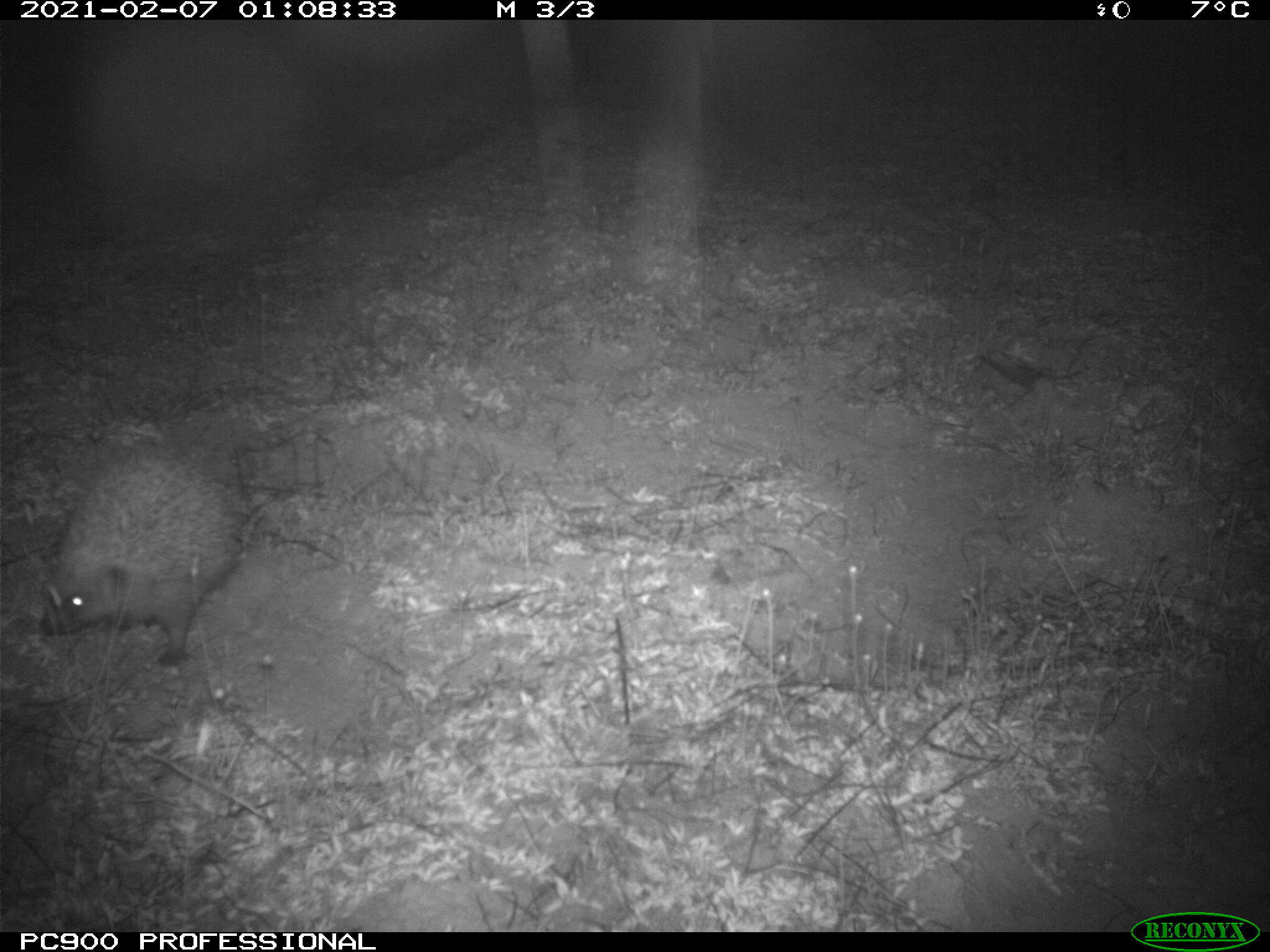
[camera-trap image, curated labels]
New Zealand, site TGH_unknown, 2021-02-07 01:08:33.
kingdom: Animalia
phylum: Chordata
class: Mammalia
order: Eulipotyphla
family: Erinaceidae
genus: Erinaceus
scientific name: Erinaceus europaeus europaeus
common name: european hedgehog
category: hedgehog